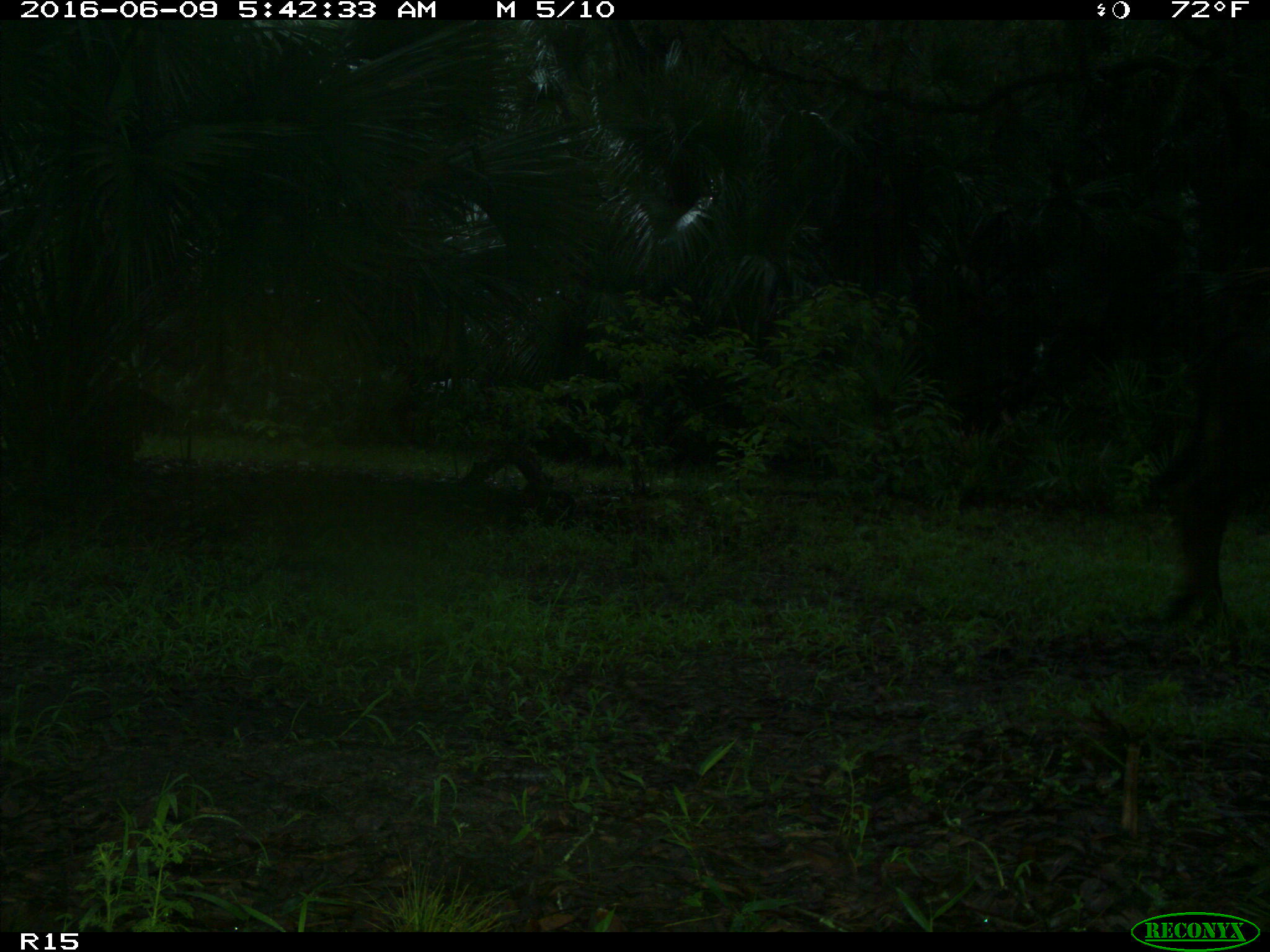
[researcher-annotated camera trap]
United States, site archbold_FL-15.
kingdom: Animalia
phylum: Chordata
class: Mammalia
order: Artiodactyla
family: Bovidae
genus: Bos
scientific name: Bos taurus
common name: domestic cow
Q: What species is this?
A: Bos taurus (domestic cow).